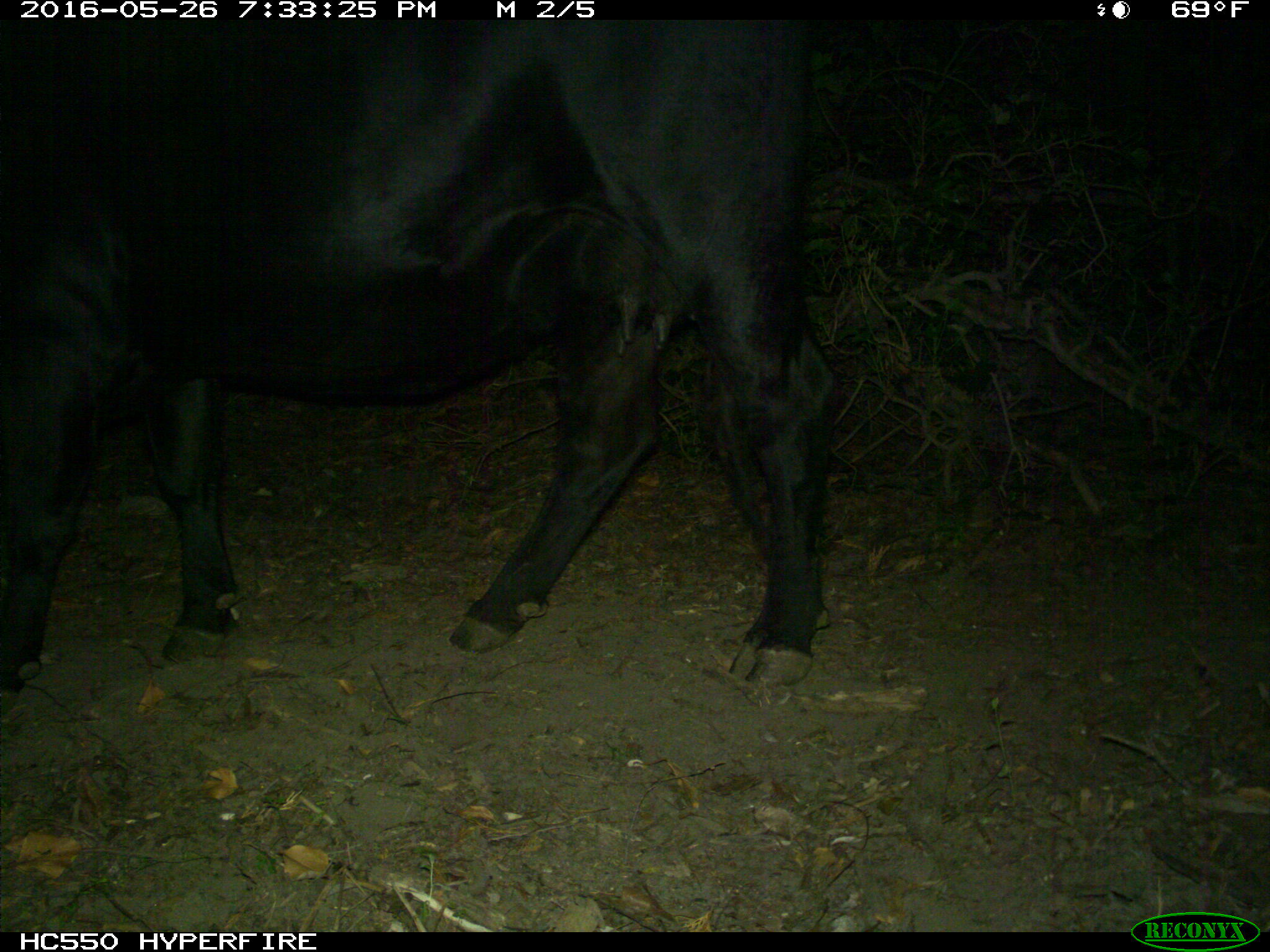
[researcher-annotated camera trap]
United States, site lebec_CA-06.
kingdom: Animalia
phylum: Chordata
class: Mammalia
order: Artiodactyla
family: Bovidae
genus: Bos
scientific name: Bos taurus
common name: domestic cow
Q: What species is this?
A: Bos taurus (domestic cow).